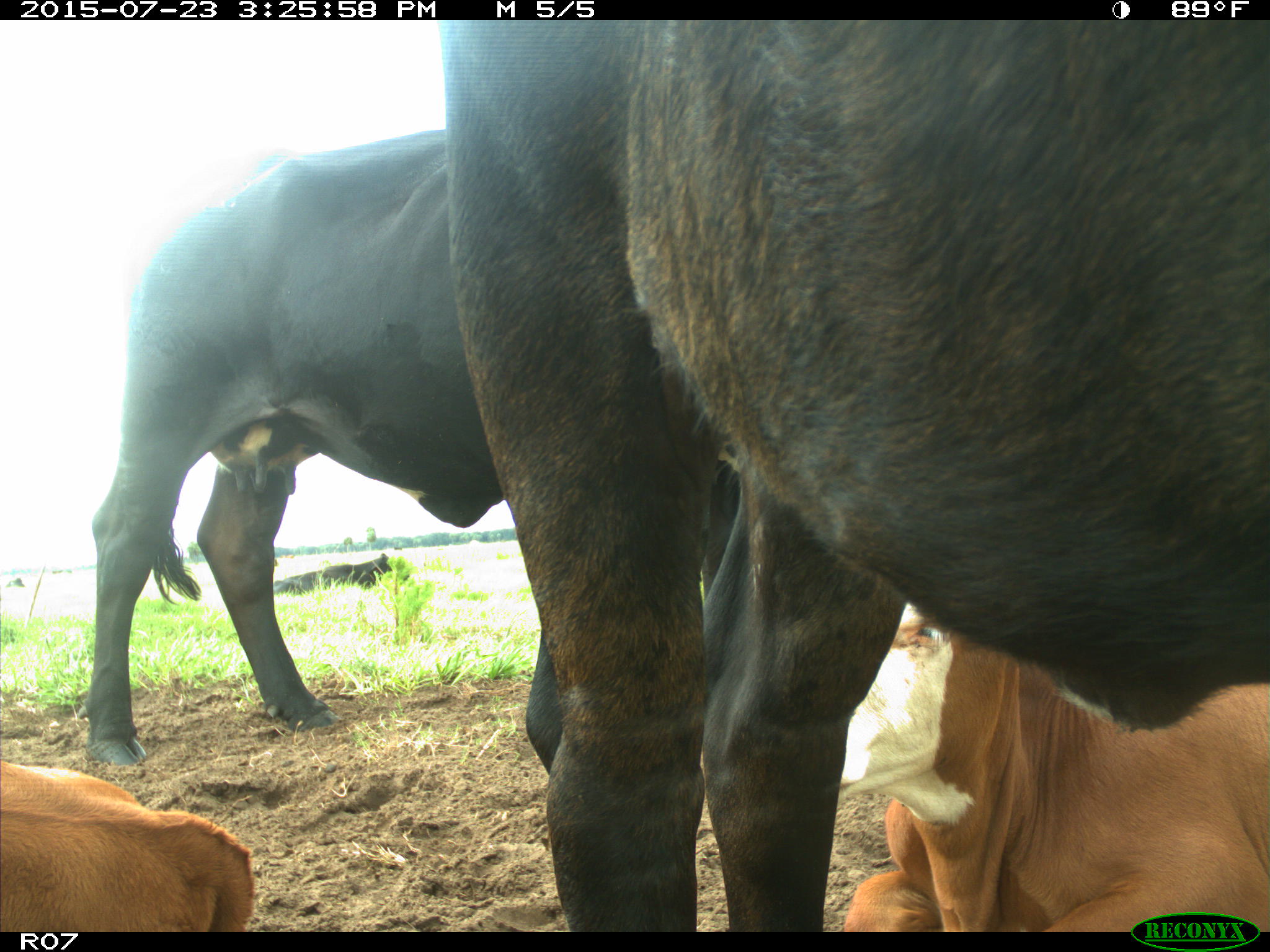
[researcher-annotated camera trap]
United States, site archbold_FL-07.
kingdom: Animalia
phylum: Chordata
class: Mammalia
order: Artiodactyla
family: Bovidae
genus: Bos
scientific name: Bos taurus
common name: domestic cow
Bos taurus (domestic cow).